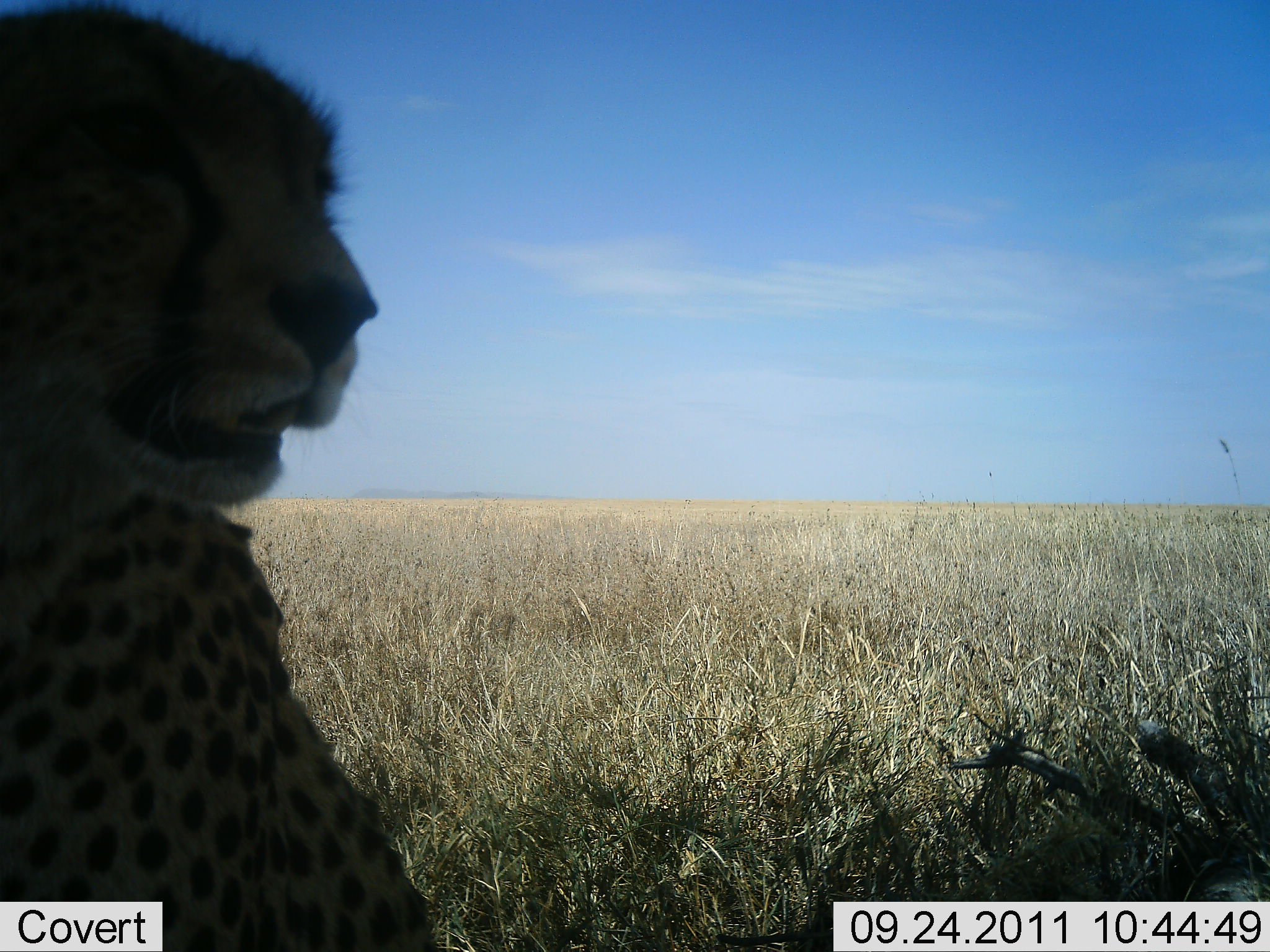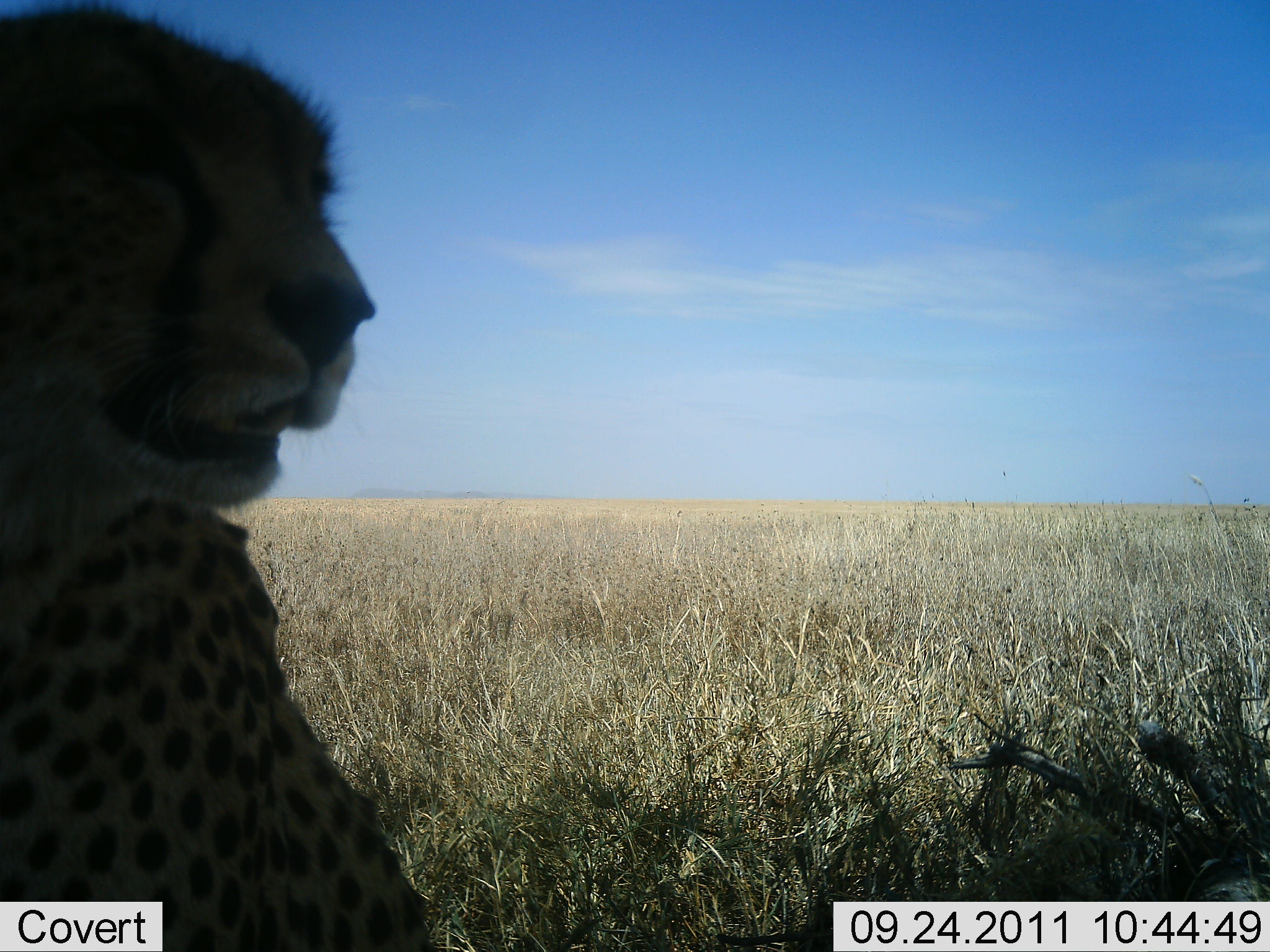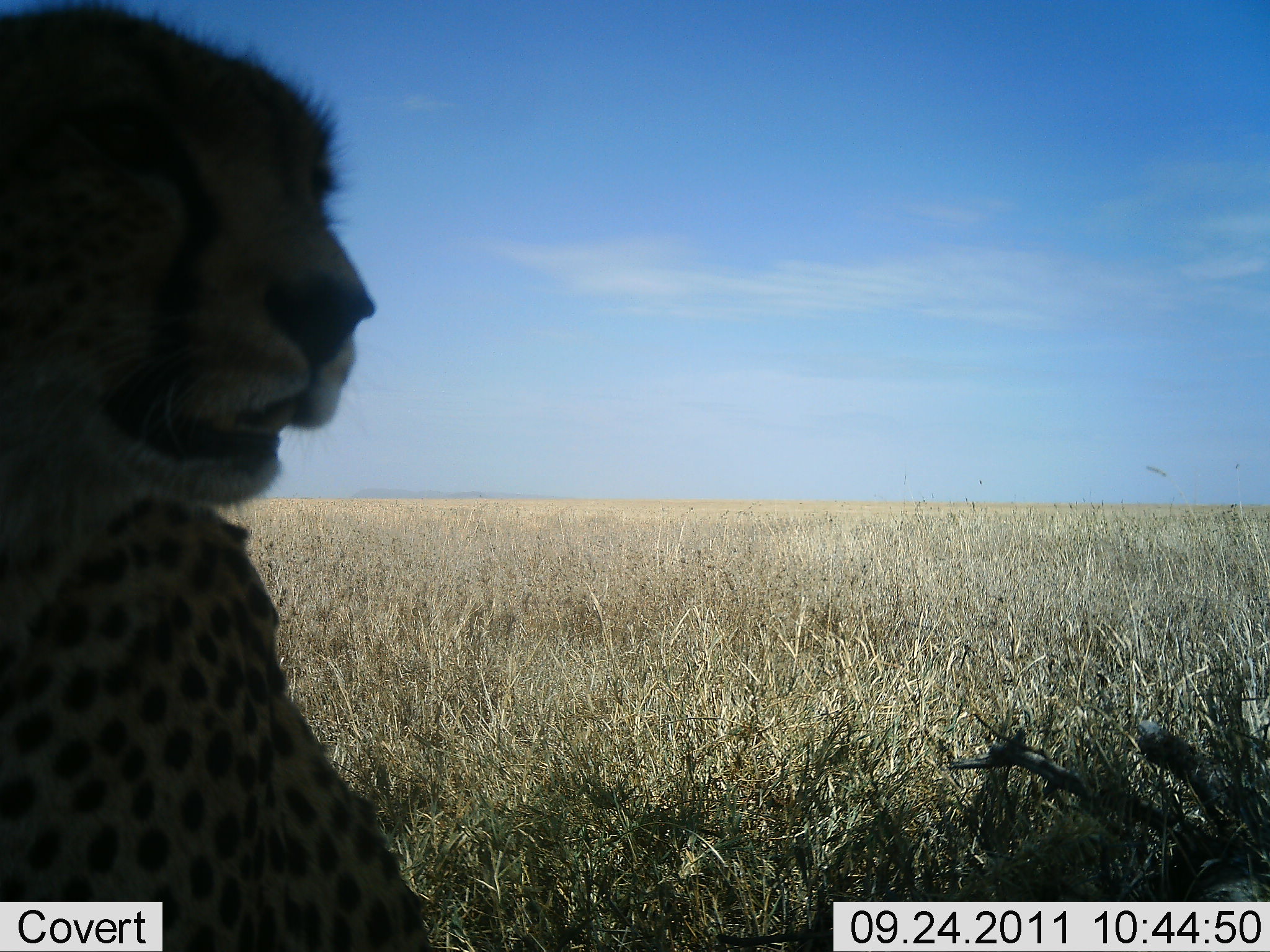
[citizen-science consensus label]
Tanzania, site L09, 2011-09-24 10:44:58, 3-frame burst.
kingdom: Animalia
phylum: Chordata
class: Mammalia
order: Carnivora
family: Felidae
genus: Acinonyx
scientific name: Acinonyx jubatus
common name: cheetah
Cheetah (Acinonyx jubatus), count 1. Behavior (volunteer vote fractions): standing 15%, resting 85%, moving 0%, interacting 8%. Young present (vote fraction): 0%. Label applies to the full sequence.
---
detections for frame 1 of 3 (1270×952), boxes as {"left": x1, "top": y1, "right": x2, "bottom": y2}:
animal: {"left": 0, "top": 2, "right": 485, "bottom": 952}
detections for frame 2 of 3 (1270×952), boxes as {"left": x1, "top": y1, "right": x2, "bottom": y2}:
animal: {"left": 0, "top": 2, "right": 439, "bottom": 952}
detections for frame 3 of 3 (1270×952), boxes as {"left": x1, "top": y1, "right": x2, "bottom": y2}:
animal: {"left": 0, "top": 2, "right": 437, "bottom": 952}